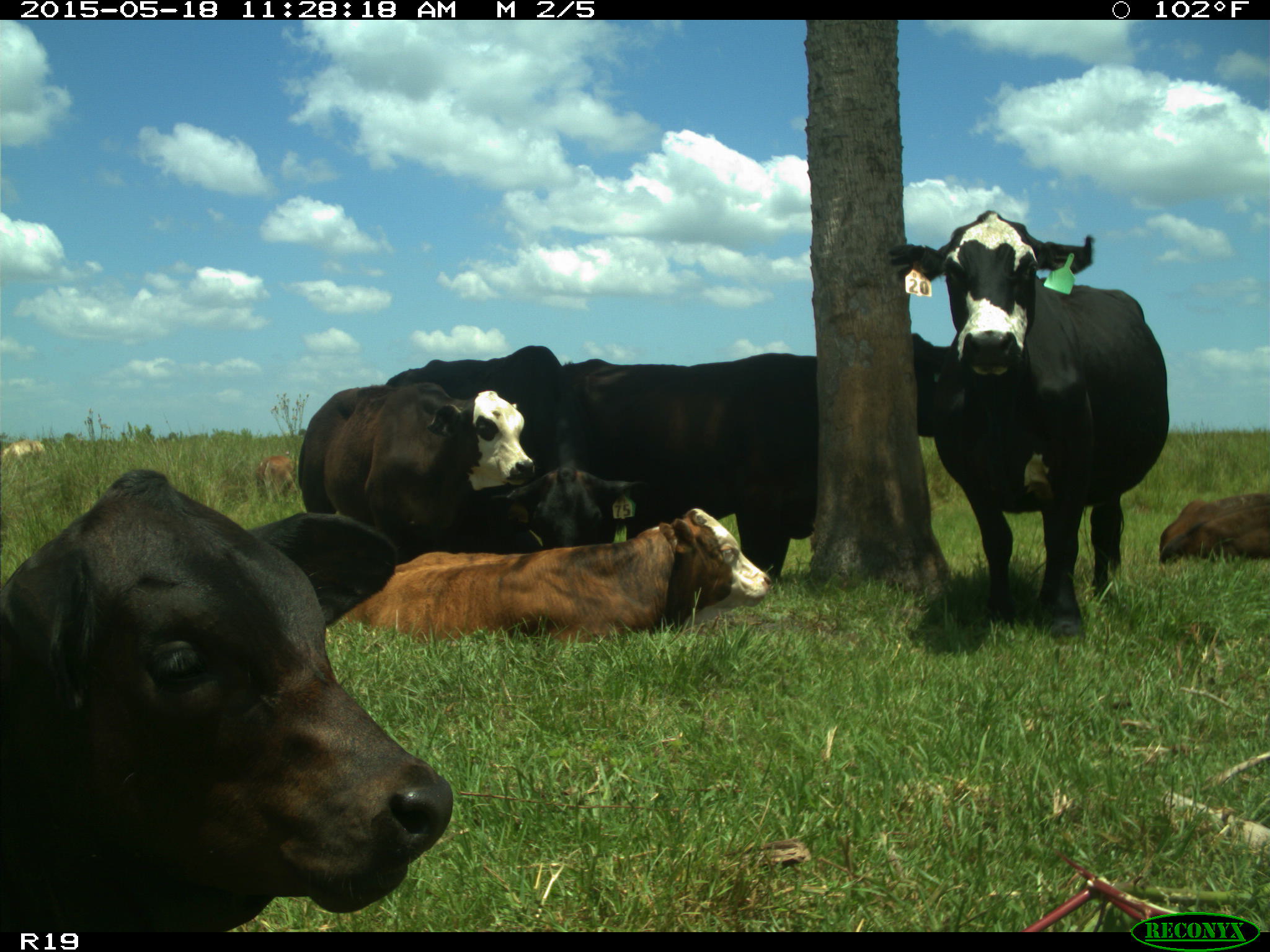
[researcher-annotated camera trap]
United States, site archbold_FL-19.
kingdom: Animalia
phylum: Chordata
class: Mammalia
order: Artiodactyla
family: Bovidae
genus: Bos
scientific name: Bos taurus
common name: domestic cow